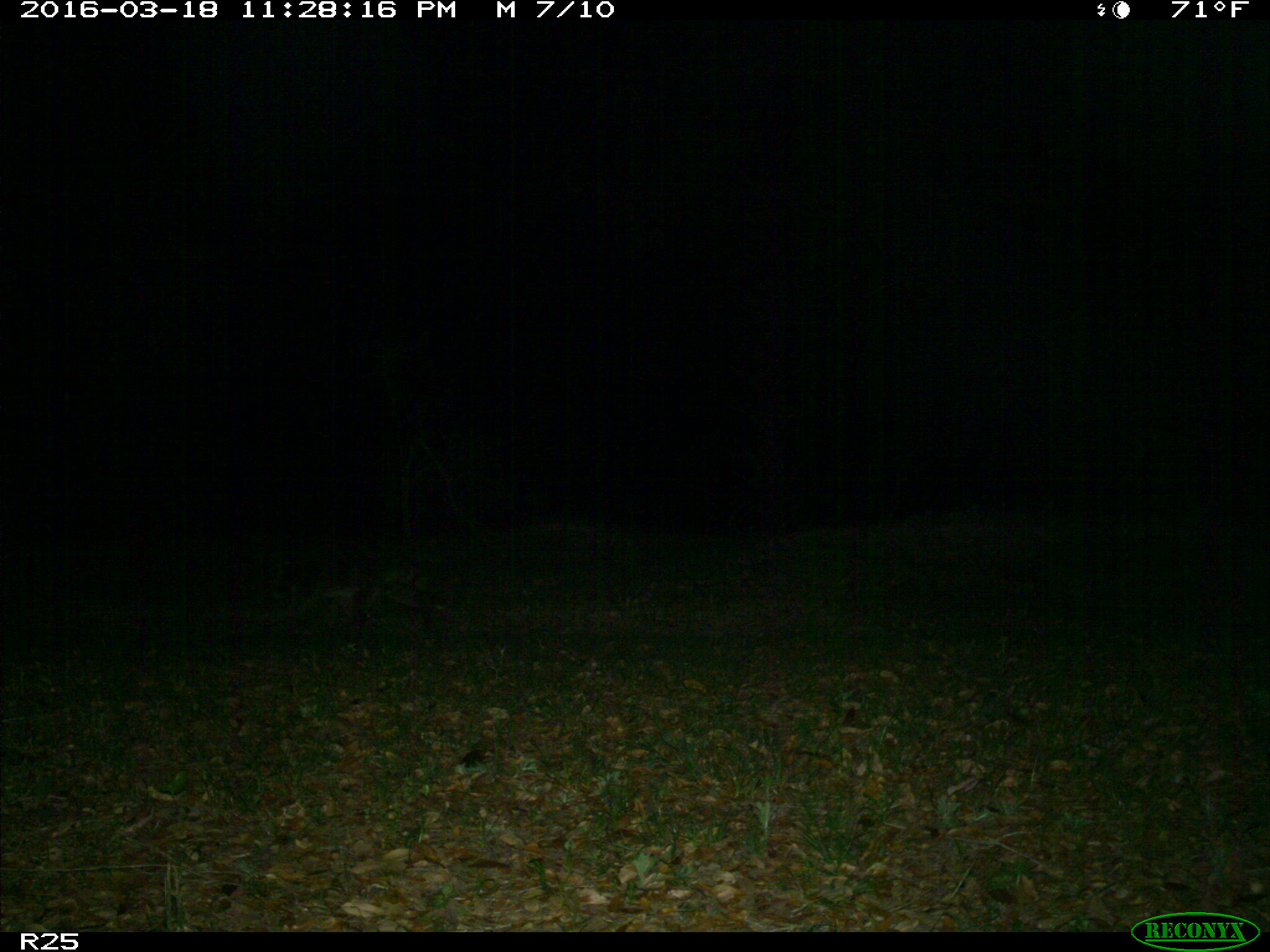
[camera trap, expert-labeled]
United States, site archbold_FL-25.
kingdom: Animalia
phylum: Chordata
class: Mammalia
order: Carnivora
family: Procyonidae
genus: Procyon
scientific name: Procyon lotor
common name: common raccoon